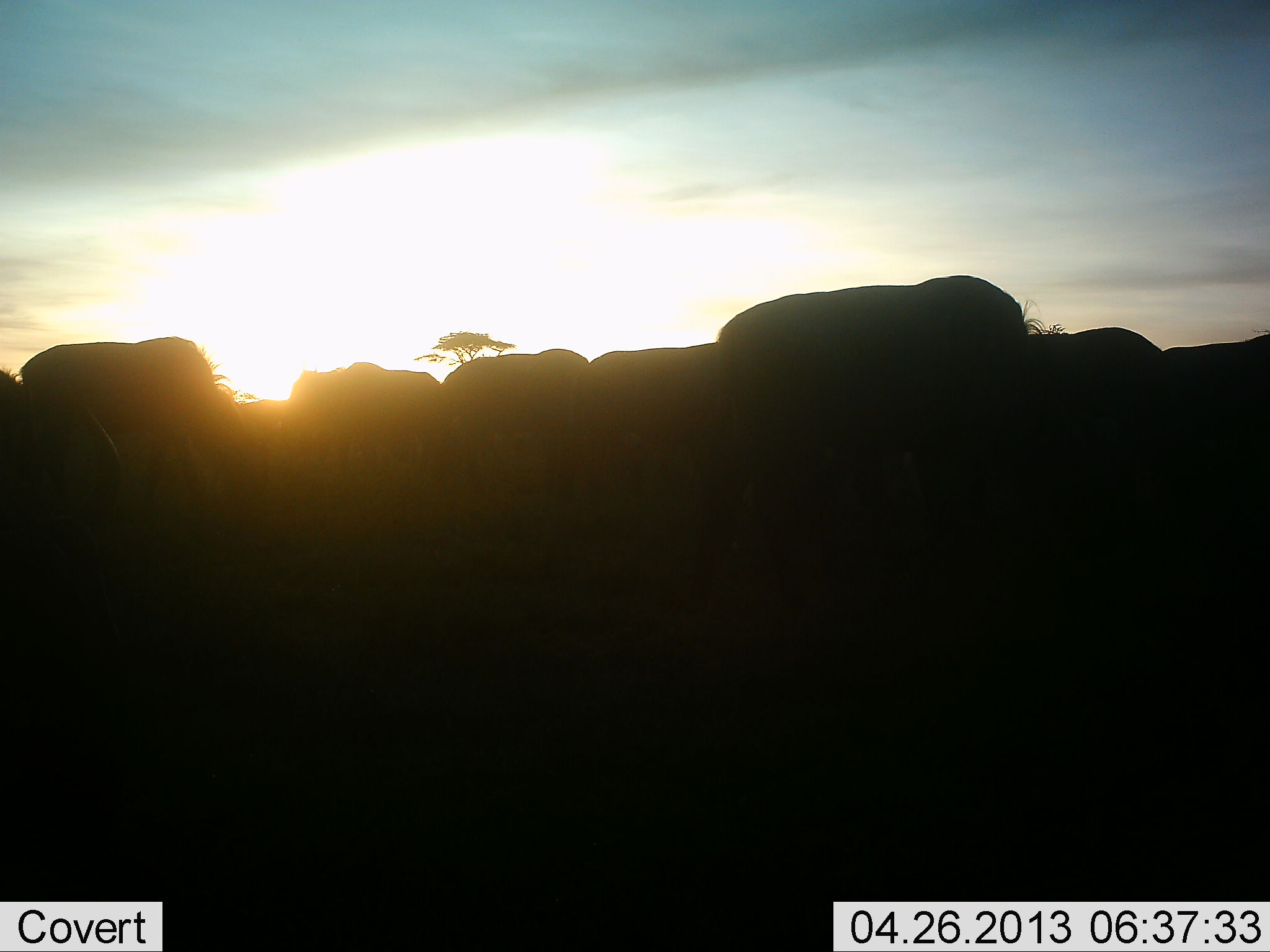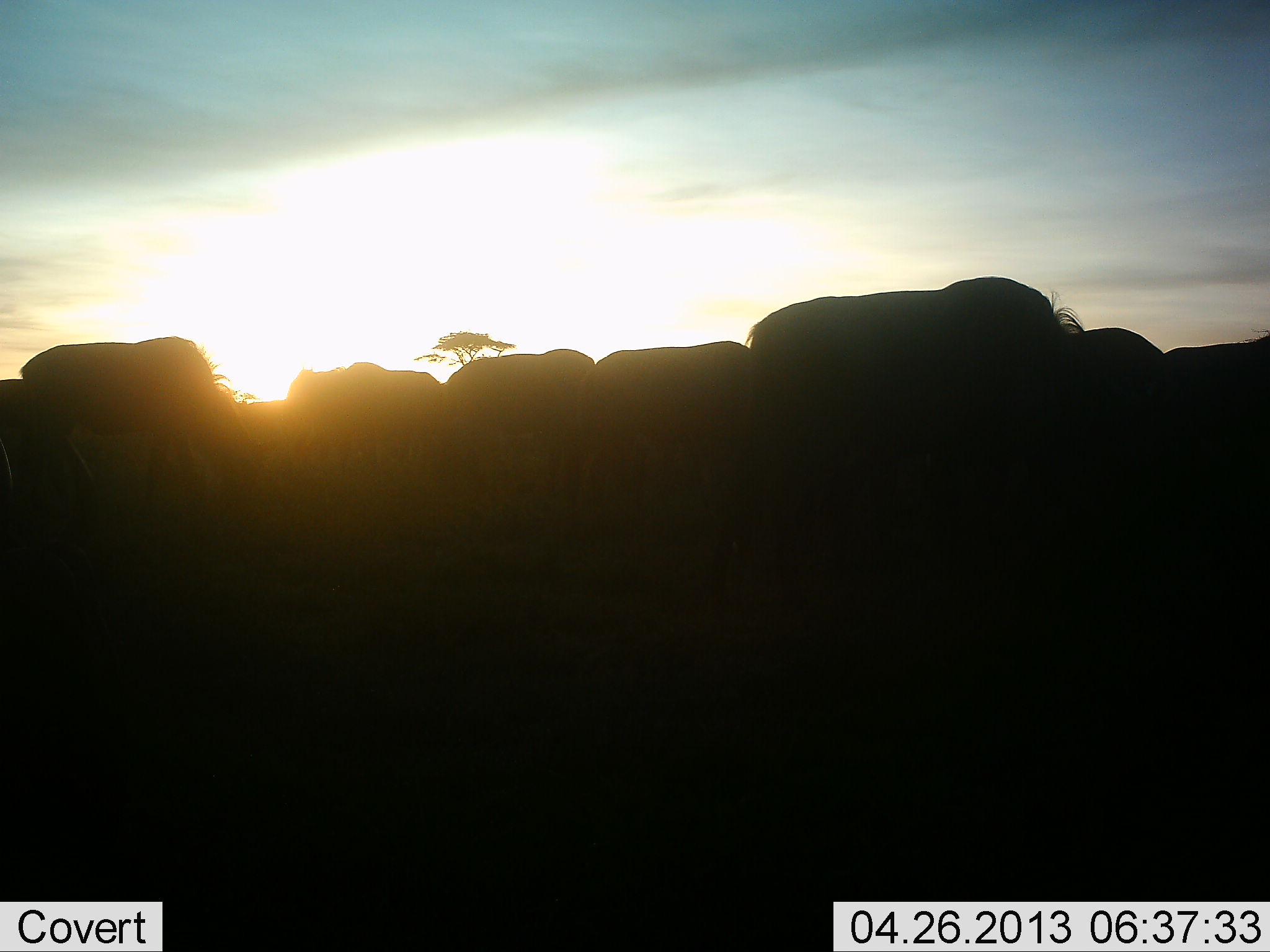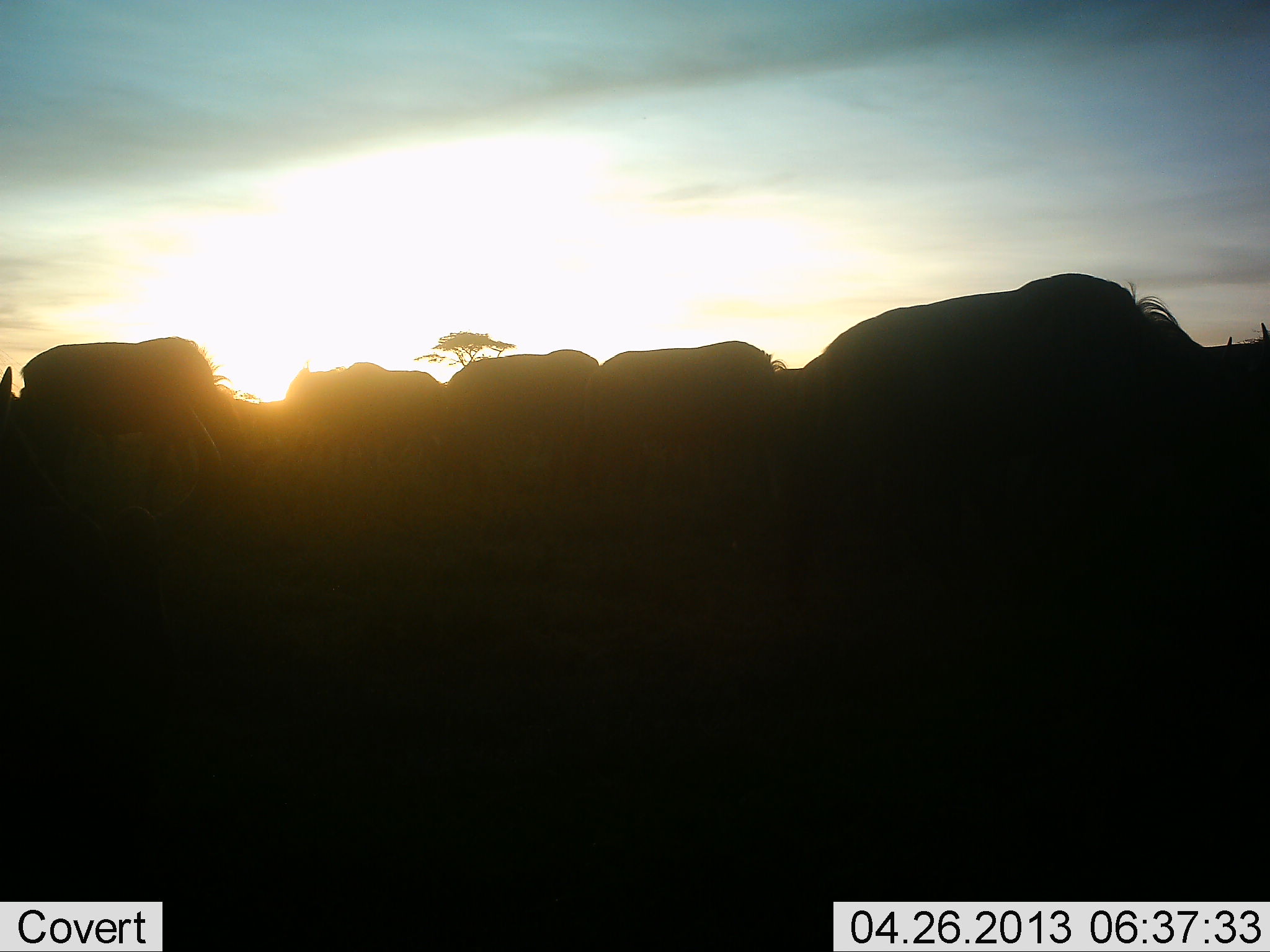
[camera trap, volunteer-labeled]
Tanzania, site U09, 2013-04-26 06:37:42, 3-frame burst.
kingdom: Animalia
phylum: Chordata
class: Mammalia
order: Artiodactyla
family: Bovidae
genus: Connochaetes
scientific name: Connochaetes taurinus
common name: blue wildebeest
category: wildebeest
Wildebeest (blue wildebeest) (Connochaetes taurinus), count 9. Behavior (volunteer vote fractions): standing 60%, resting 0%, moving 40%, interacting 0%. Young present (vote fraction): 0%. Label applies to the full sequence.